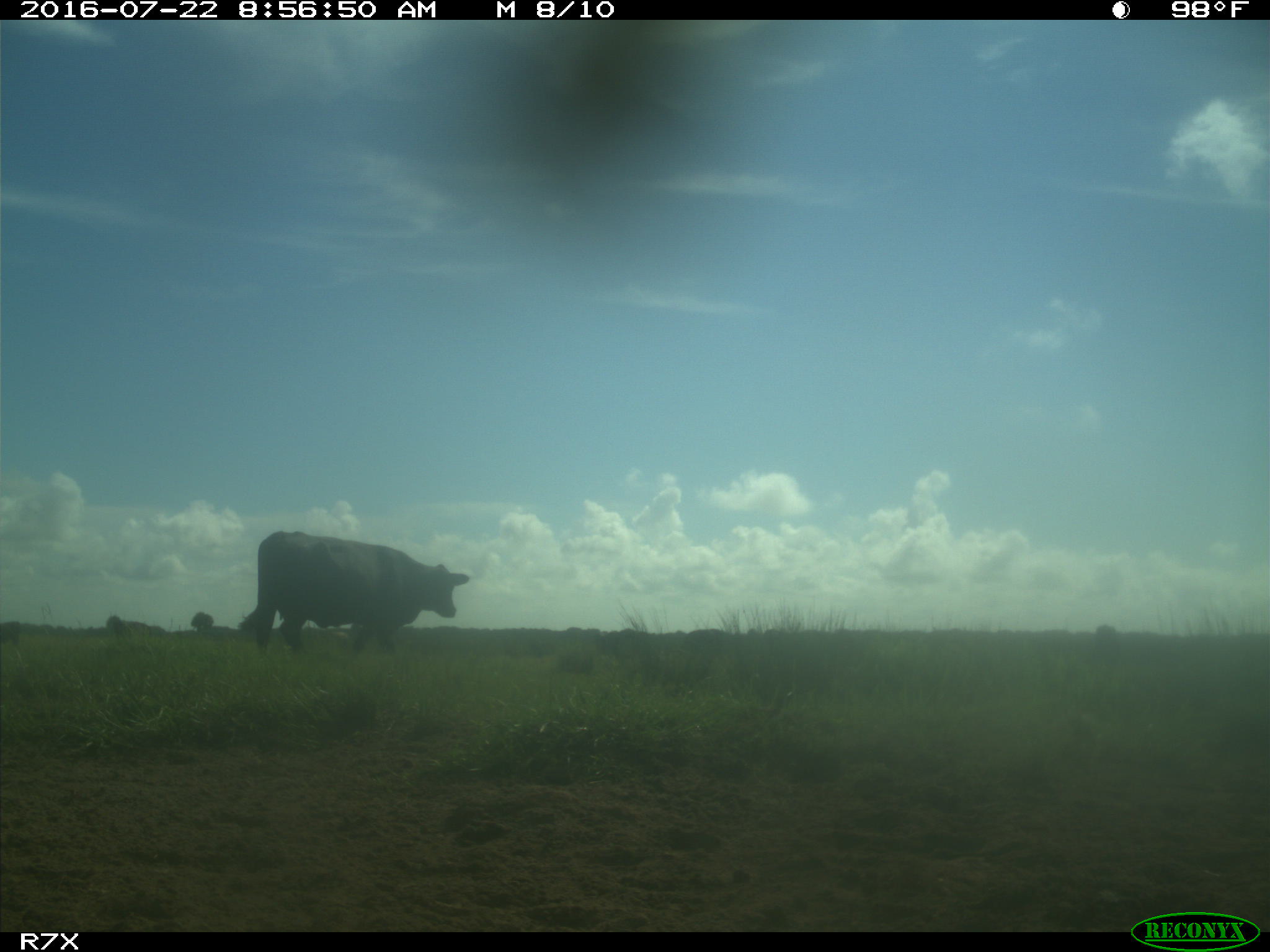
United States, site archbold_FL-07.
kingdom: Animalia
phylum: Chordata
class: Mammalia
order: Artiodactyla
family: Bovidae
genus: Bos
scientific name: Bos taurus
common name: domestic cow